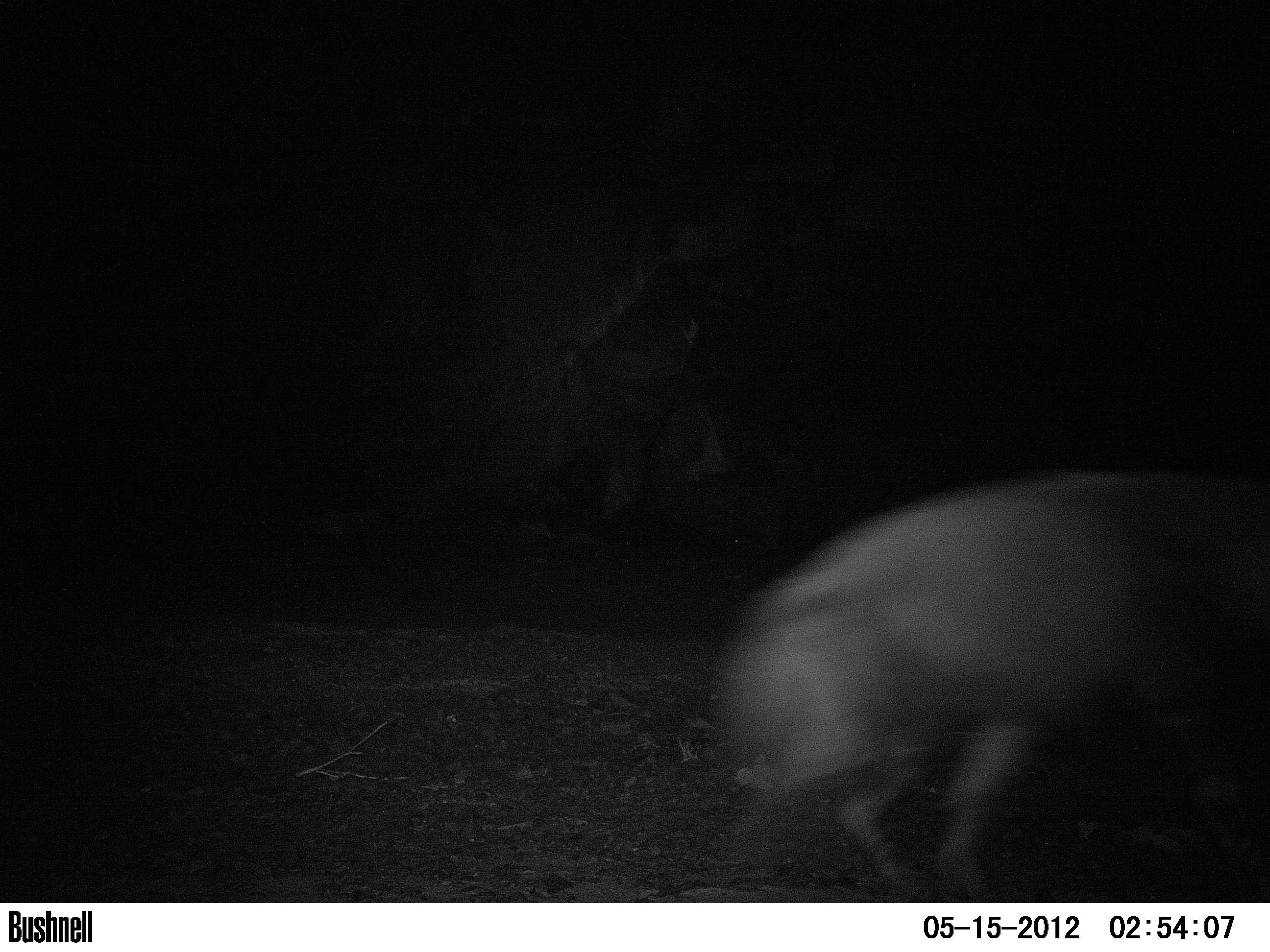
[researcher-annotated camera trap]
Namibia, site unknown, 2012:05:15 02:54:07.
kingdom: Animalia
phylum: Chordata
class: Mammalia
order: Carnivora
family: Hyaenidae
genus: Parahyaena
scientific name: Parahyaena brunnea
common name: brown hyena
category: hyaena brunnea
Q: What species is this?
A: Hyaena brunnea (brown hyena) (Parahyaena brunnea).